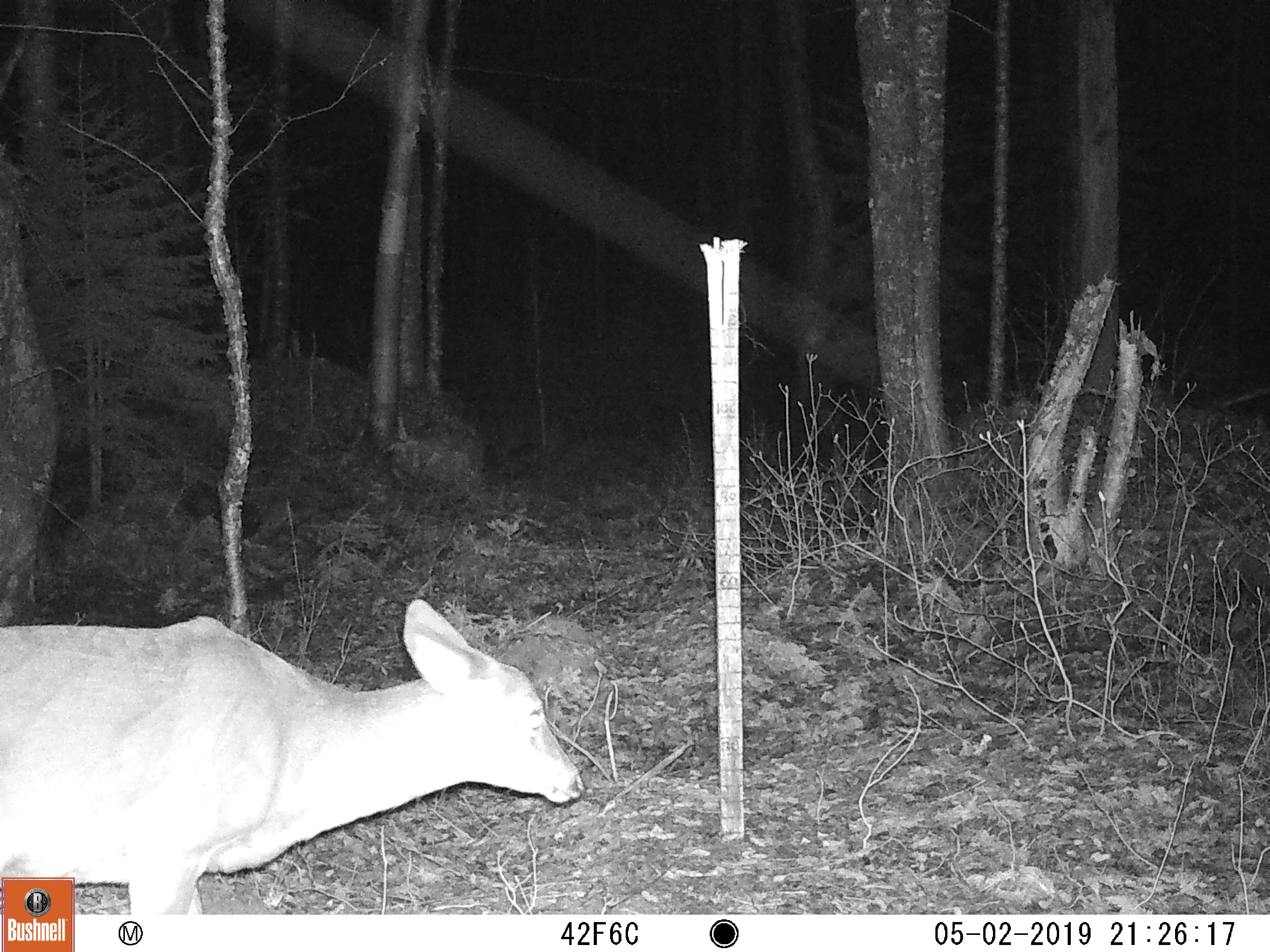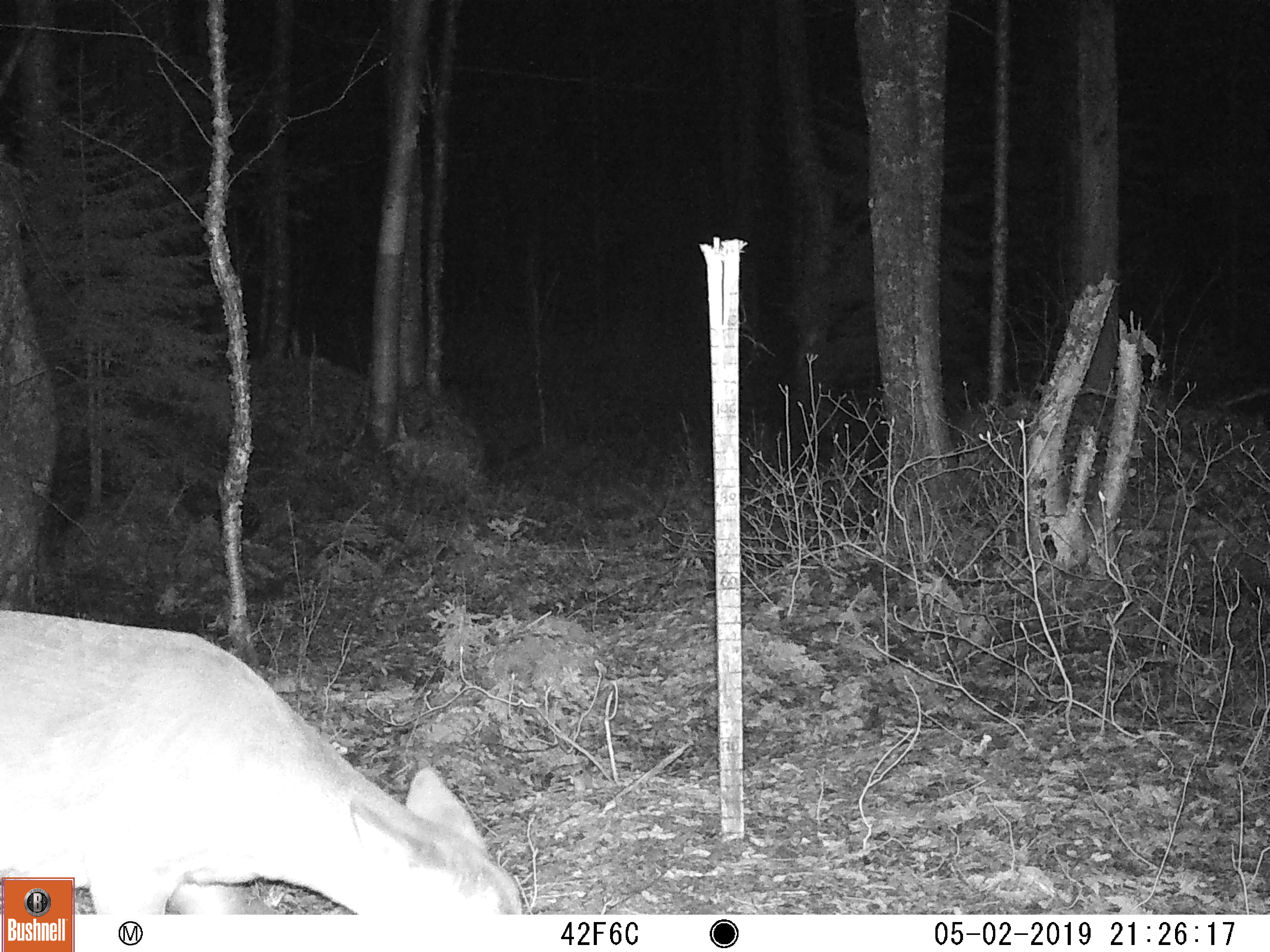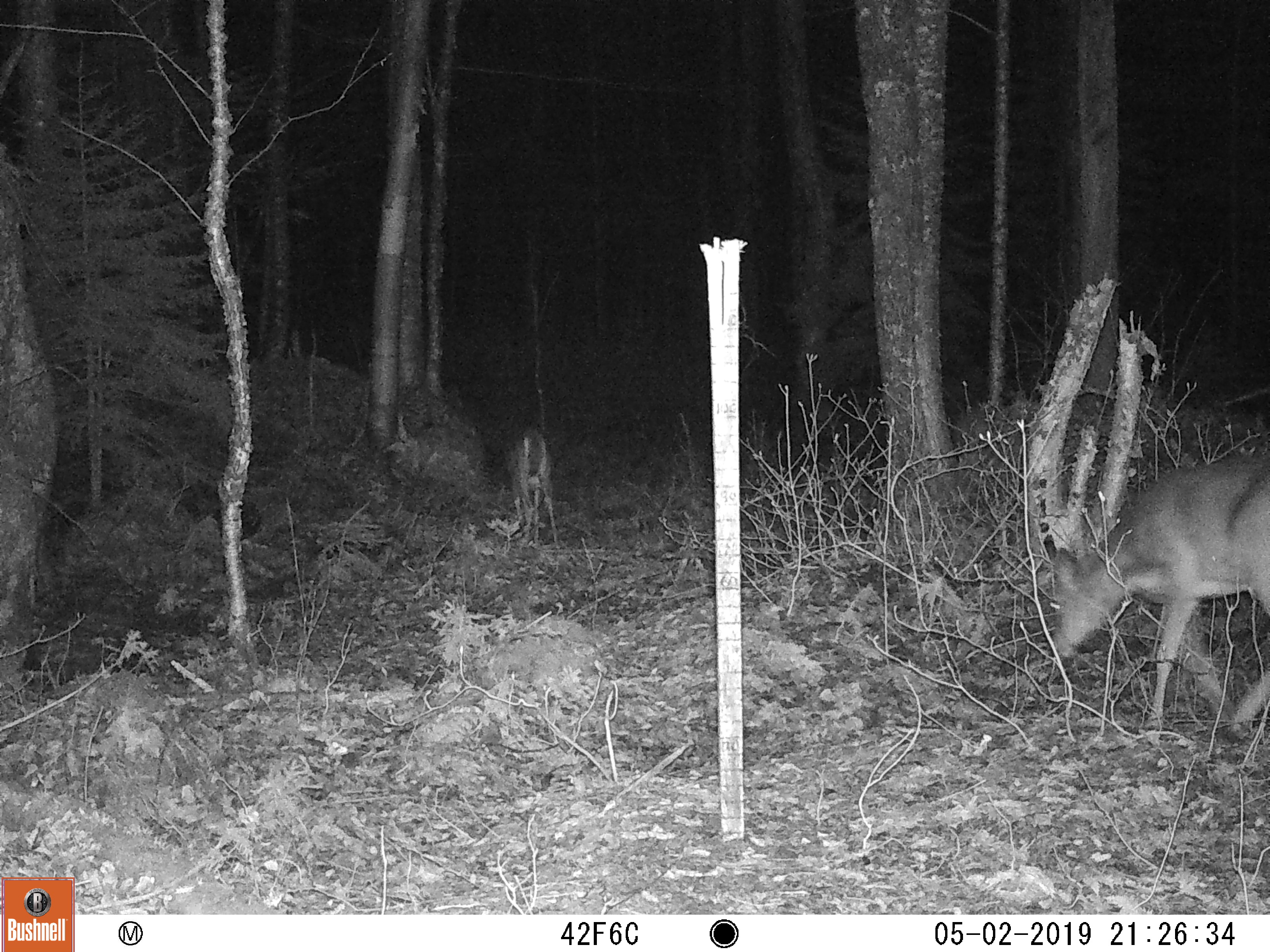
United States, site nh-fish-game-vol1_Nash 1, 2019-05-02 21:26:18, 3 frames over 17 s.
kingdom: Animalia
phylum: Chordata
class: Mammalia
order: Artiodactyla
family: Cervidae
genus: Odocoileus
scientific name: Odocoileus virginianus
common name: white-tailed deer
White-tailed deer (Odocoileus virginianus).